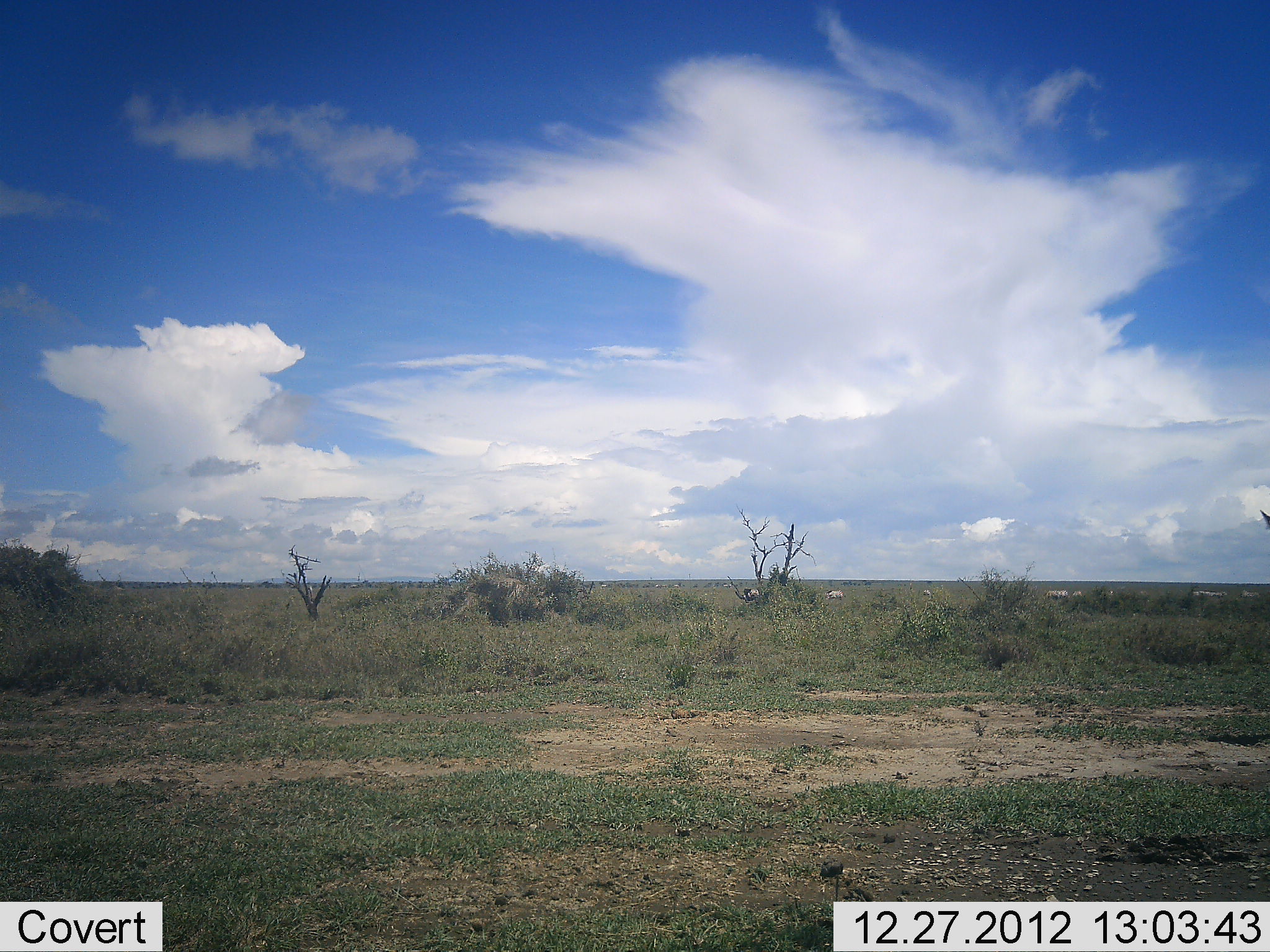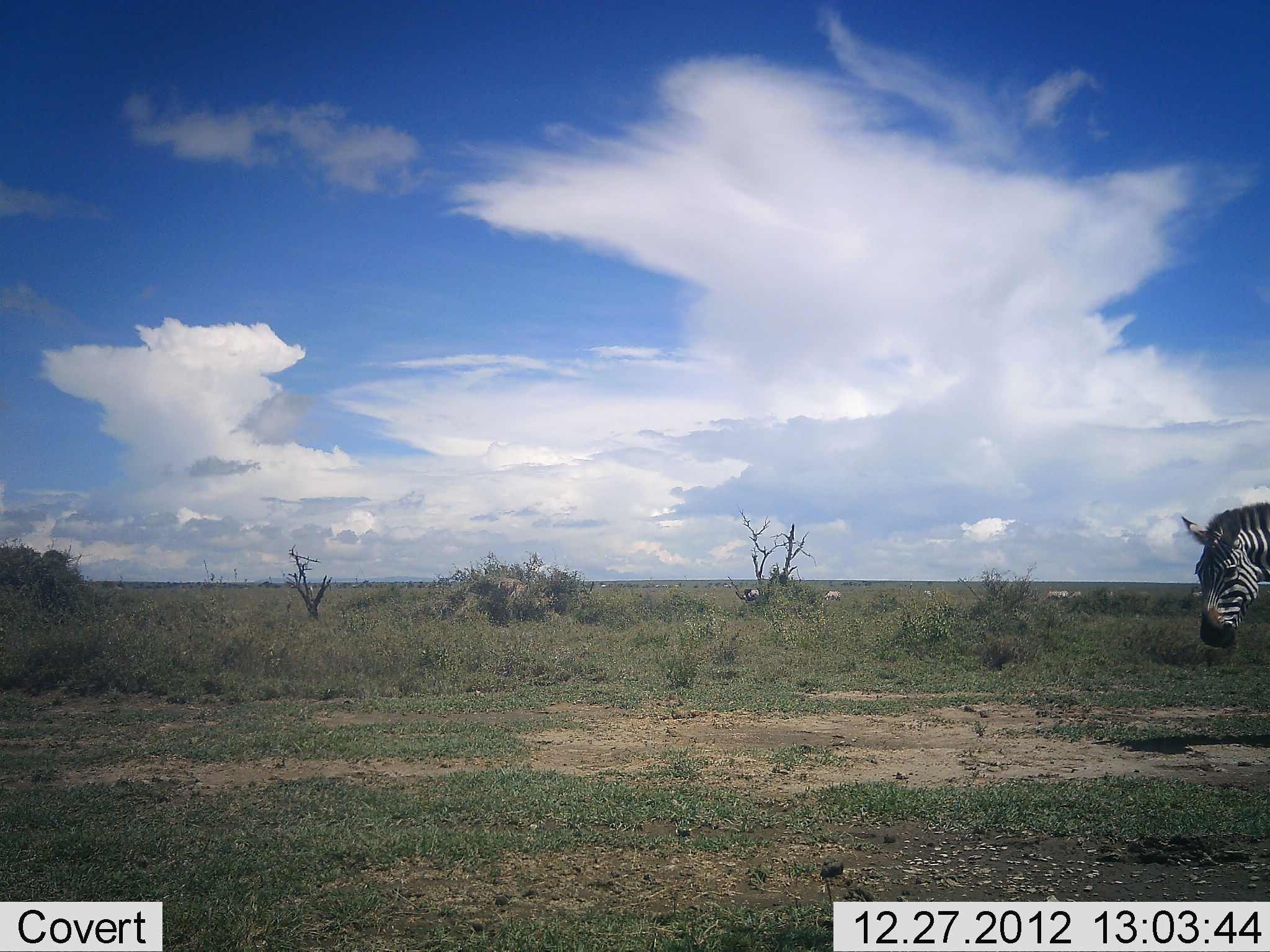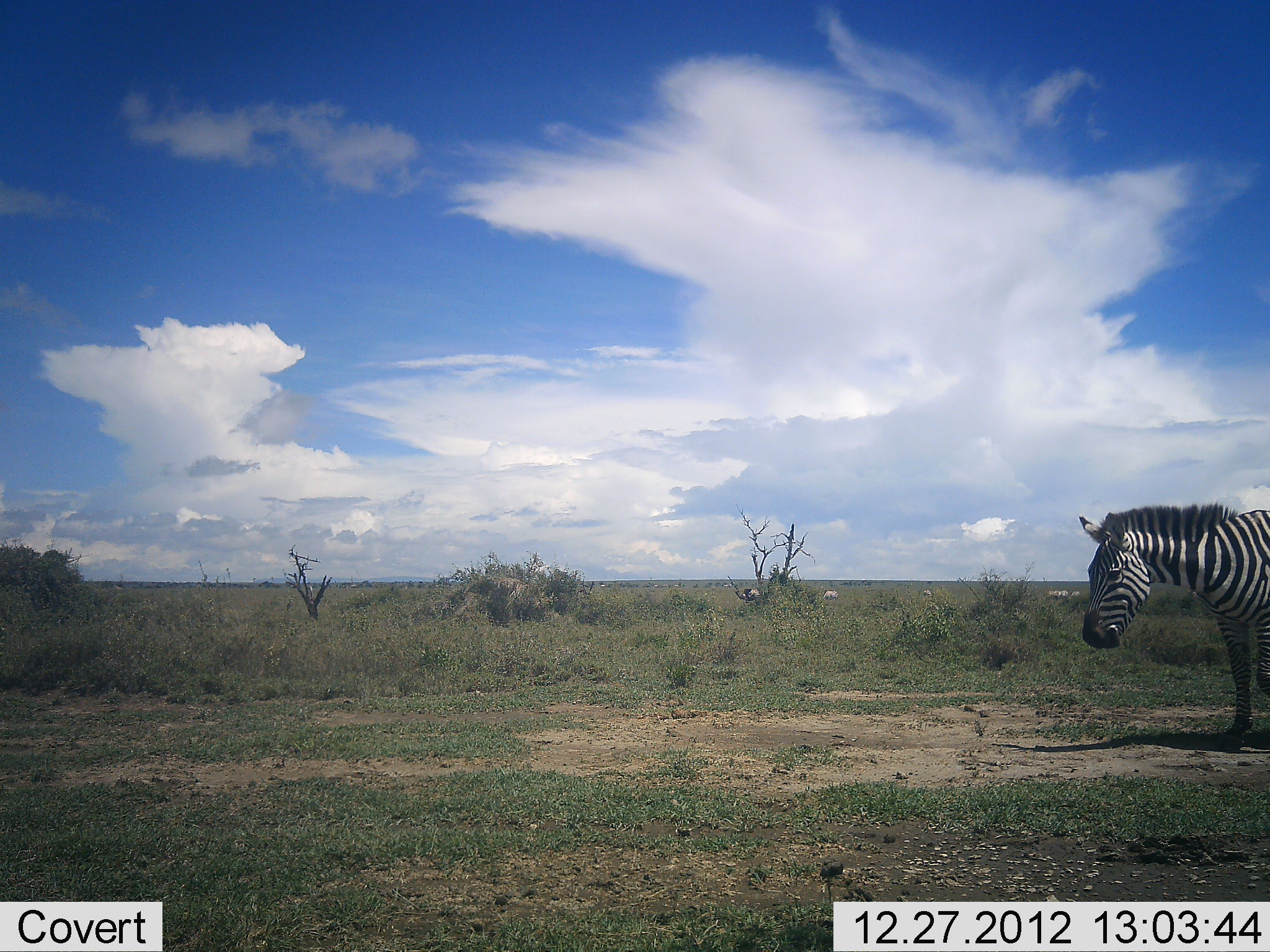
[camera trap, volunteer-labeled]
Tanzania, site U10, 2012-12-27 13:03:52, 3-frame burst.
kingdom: Animalia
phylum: Chordata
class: Mammalia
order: Perissodactyla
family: Equidae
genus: Equus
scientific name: Equus quagga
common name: plains zebra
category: zebra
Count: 1.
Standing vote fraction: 23%.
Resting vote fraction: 0%.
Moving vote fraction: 92%.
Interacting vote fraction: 0%.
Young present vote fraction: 0%.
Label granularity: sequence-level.